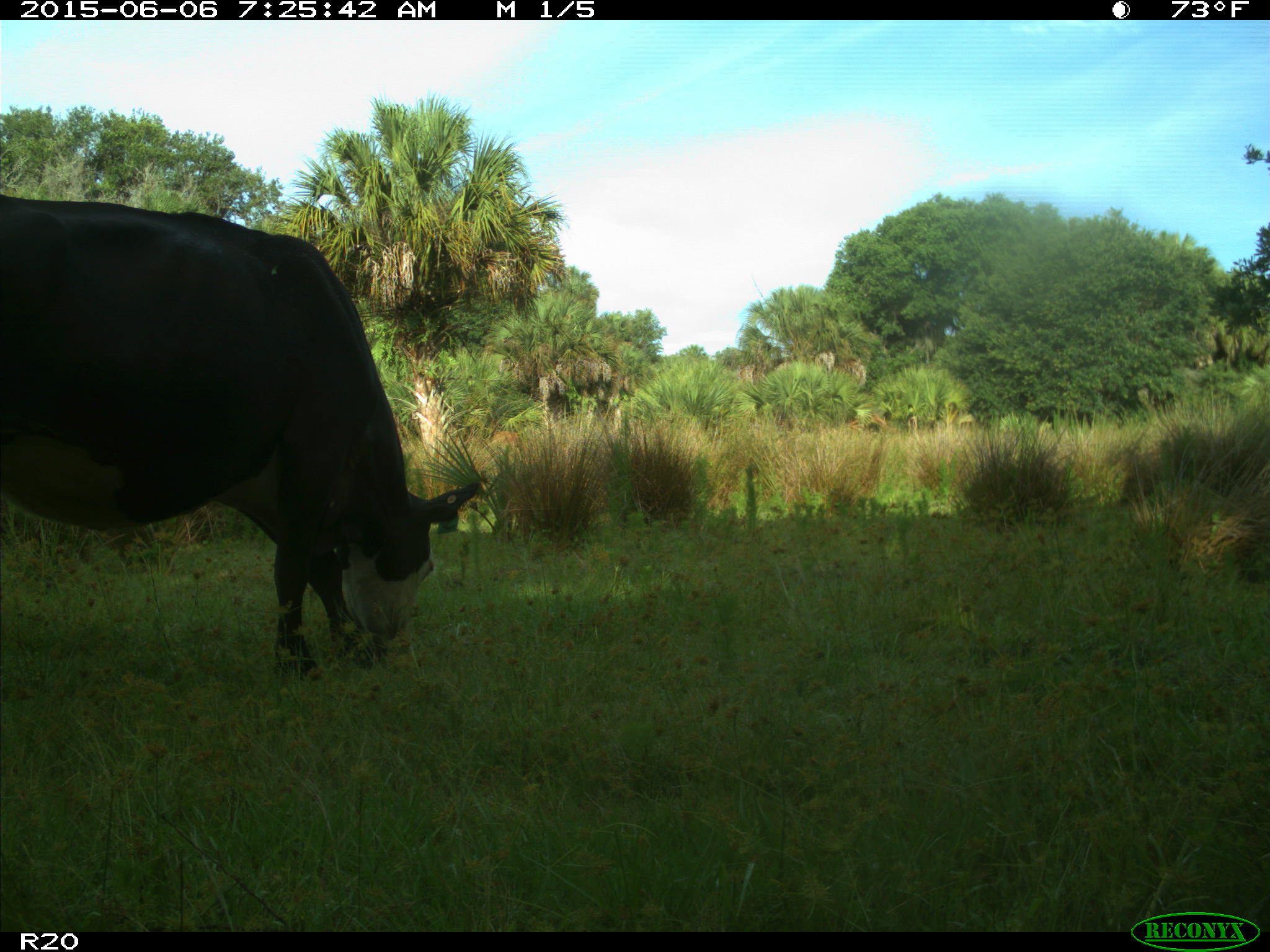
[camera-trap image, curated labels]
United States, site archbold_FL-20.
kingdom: Animalia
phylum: Chordata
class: Mammalia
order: Artiodactyla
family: Bovidae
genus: Bos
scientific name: Bos taurus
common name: domestic cow